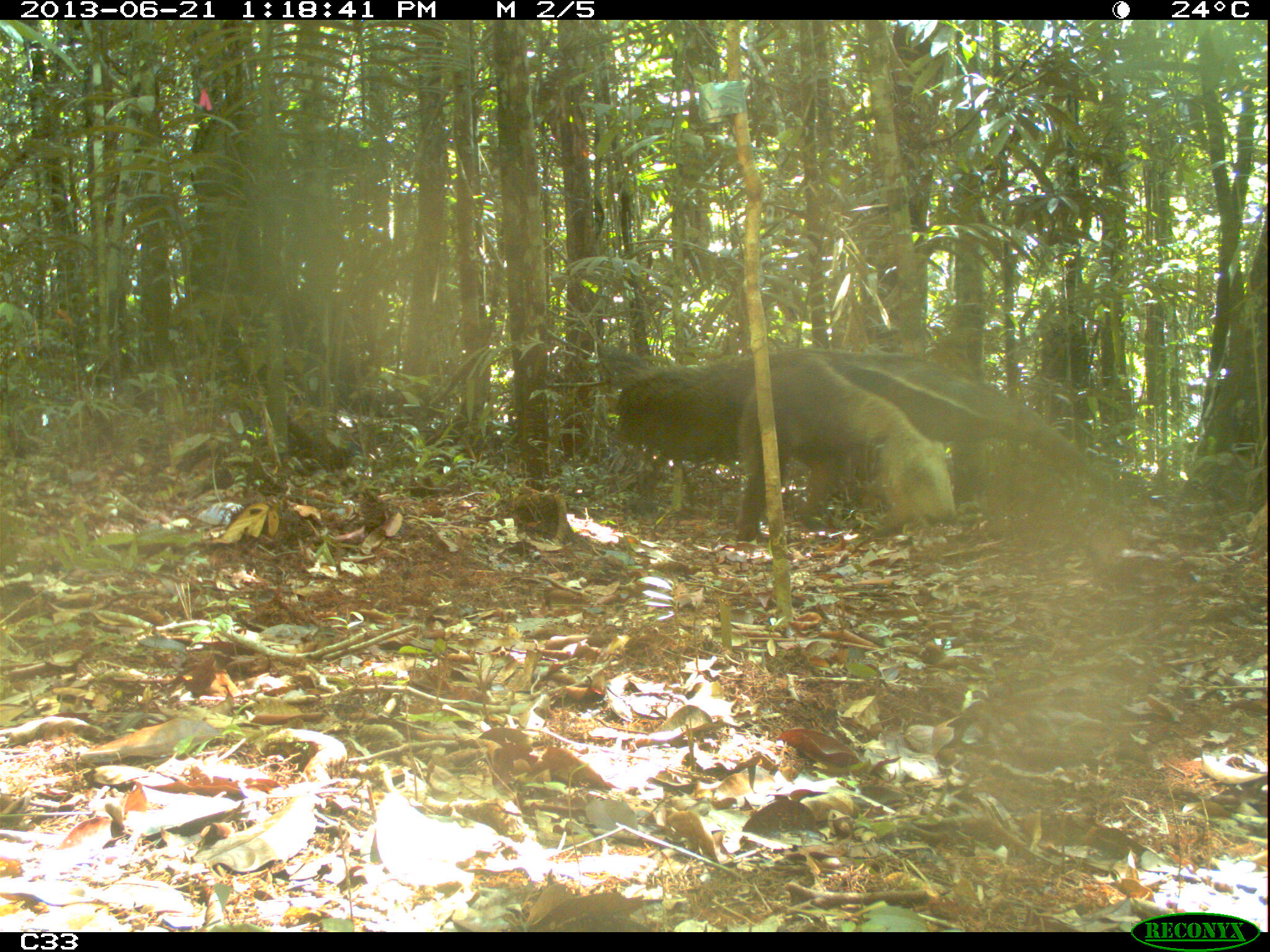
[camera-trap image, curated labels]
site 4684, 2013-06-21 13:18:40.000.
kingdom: Animalia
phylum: Chordata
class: Mammalia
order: Pilosa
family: Myrmecophagidae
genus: Myrmecophaga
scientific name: Myrmecophaga tridactyla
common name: giant anteater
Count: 1.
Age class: adult.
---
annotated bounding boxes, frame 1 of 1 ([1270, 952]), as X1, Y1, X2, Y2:
myrmecophaga tridactyla: 614, 347, 1118, 559; 735, 348, 955, 538